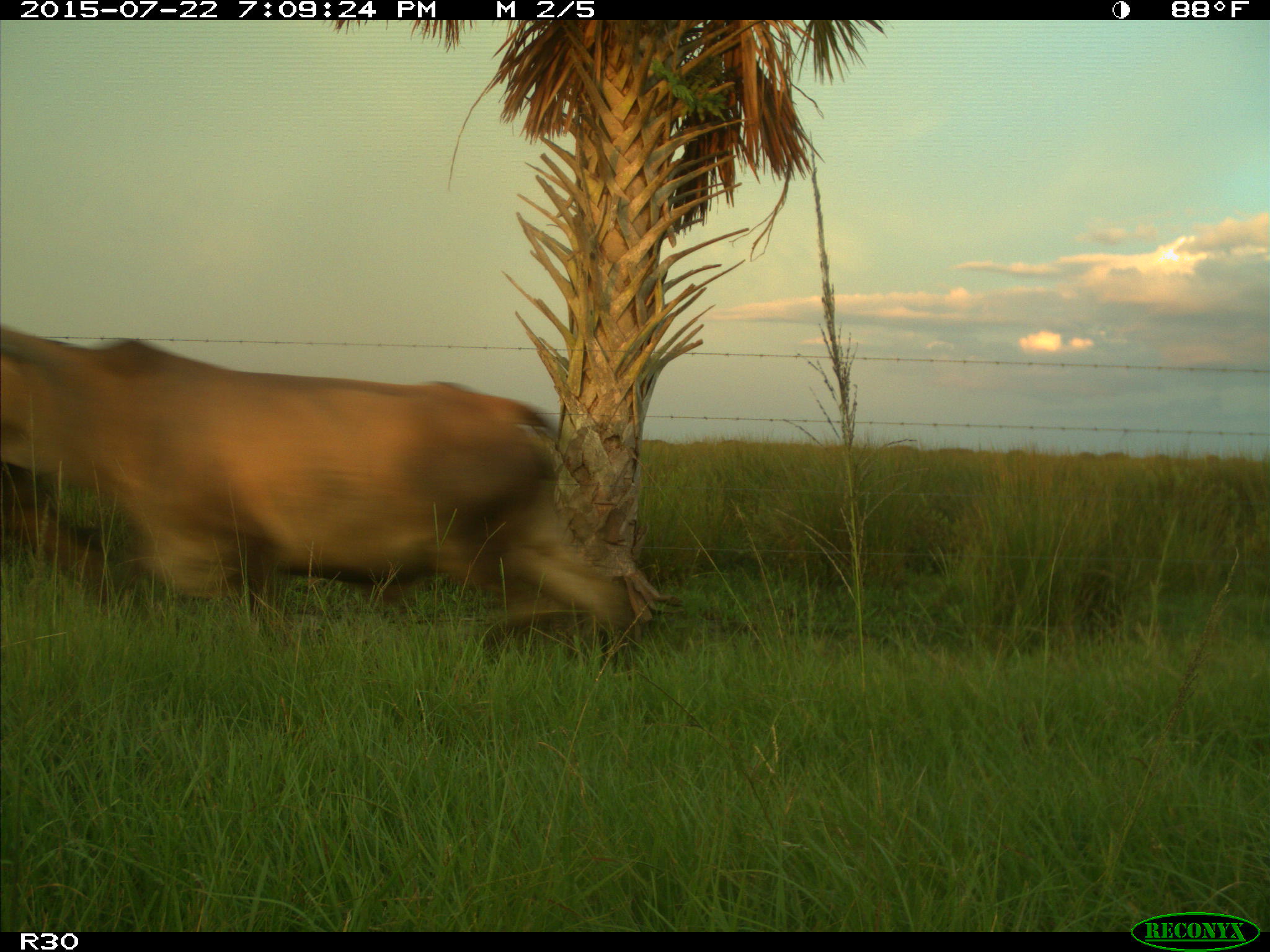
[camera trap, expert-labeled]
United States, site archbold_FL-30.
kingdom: Animalia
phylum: Chordata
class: Mammalia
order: Artiodactyla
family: Bovidae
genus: Bos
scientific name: Bos taurus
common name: domestic cow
Bos taurus (domestic cow).